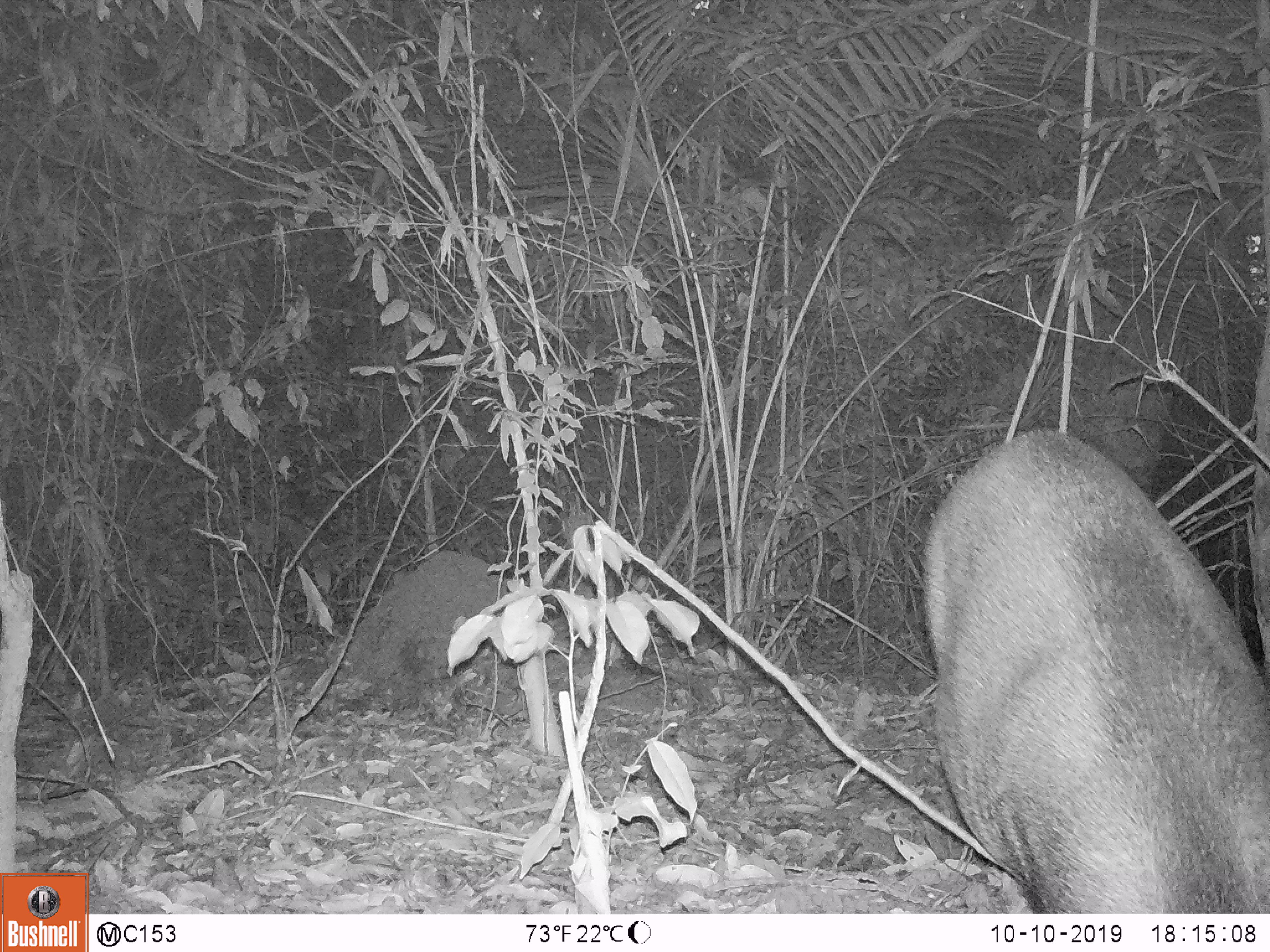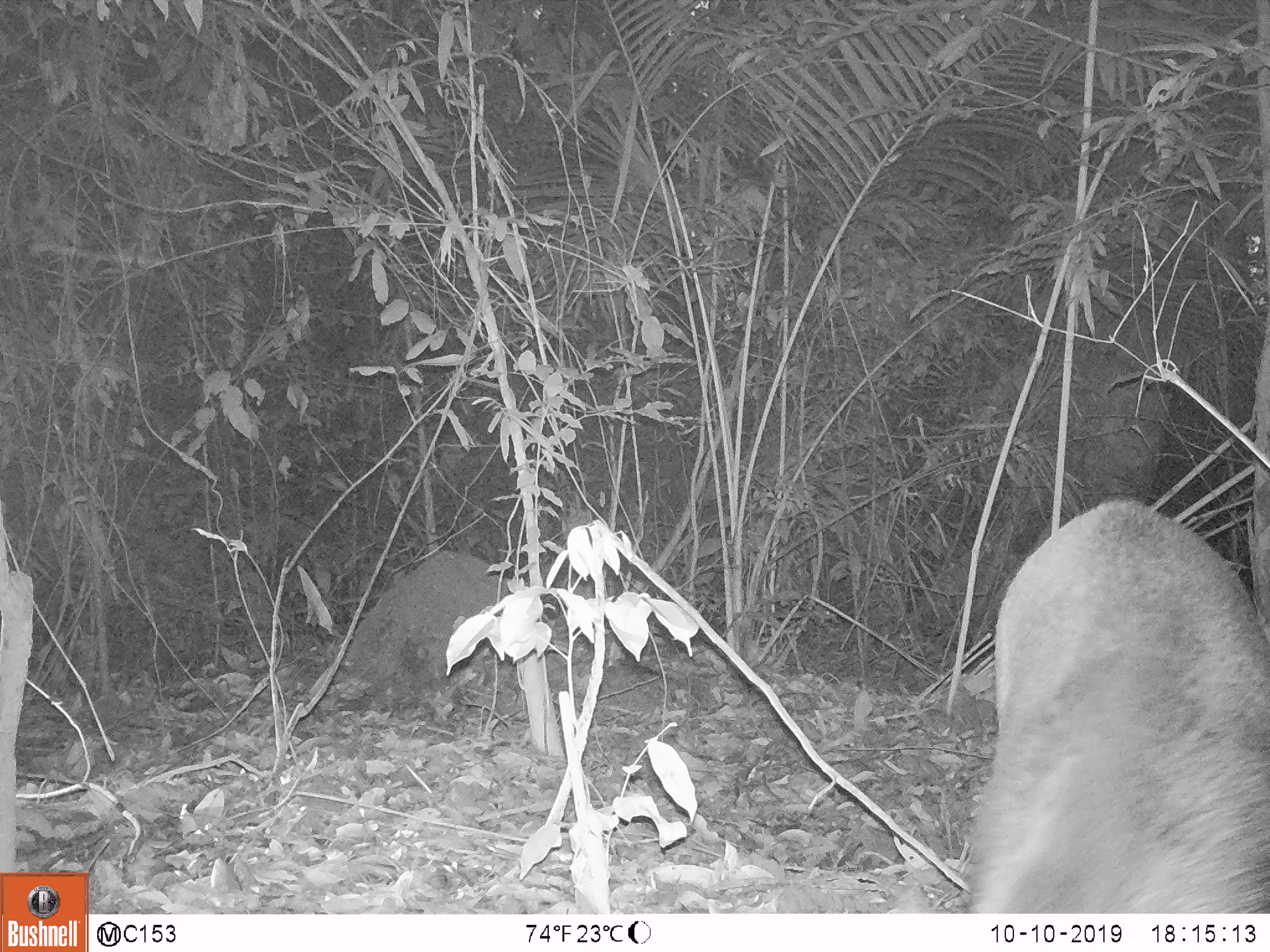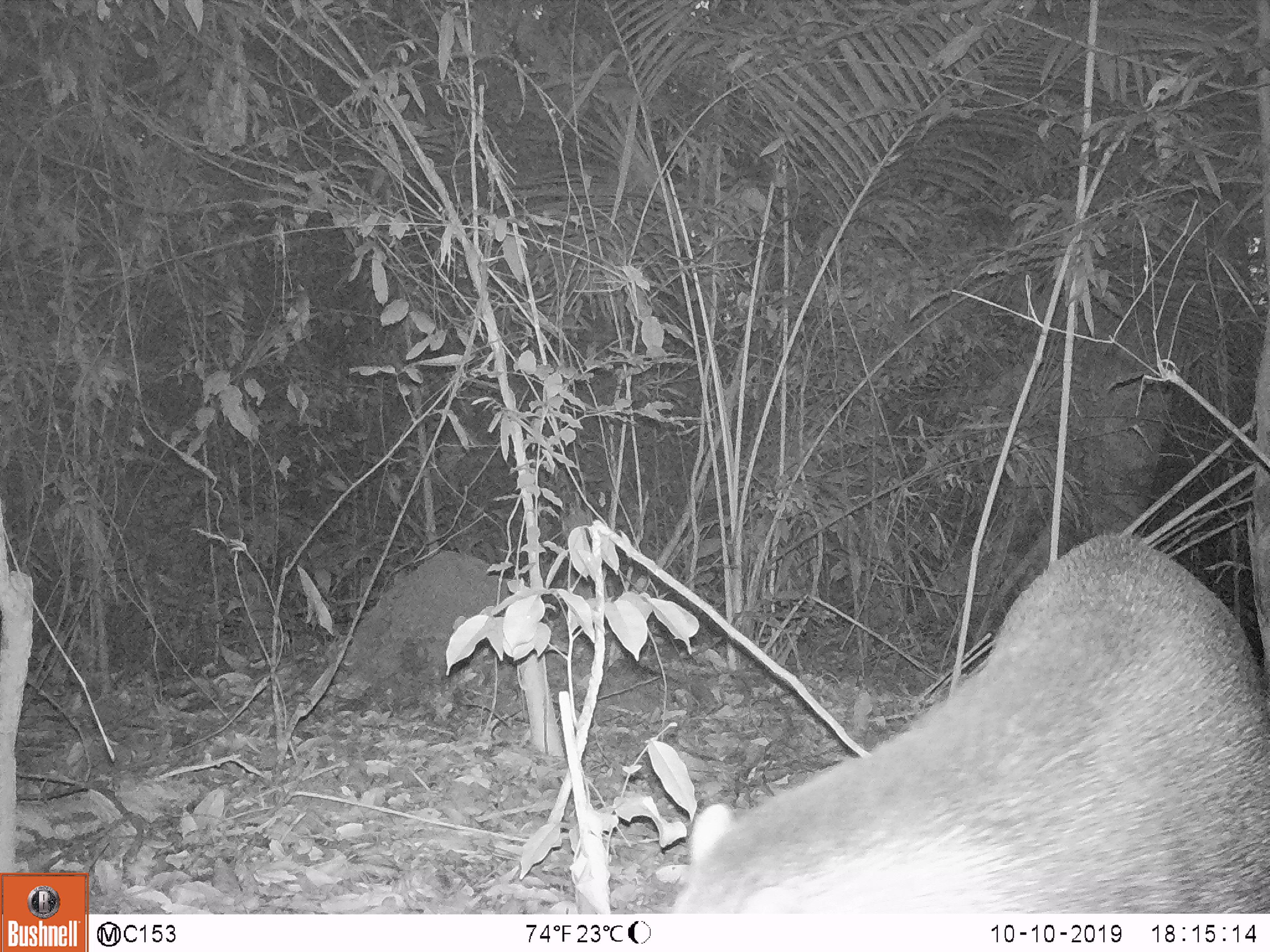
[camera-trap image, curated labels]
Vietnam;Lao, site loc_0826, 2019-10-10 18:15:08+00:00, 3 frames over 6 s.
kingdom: Animalia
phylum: Chordata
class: Mammalia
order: Artiodactyla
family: Suidae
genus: Sus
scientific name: Sus scrofa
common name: eurasian wild pig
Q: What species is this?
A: Eurasian wild pig (Sus scrofa).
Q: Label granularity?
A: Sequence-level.